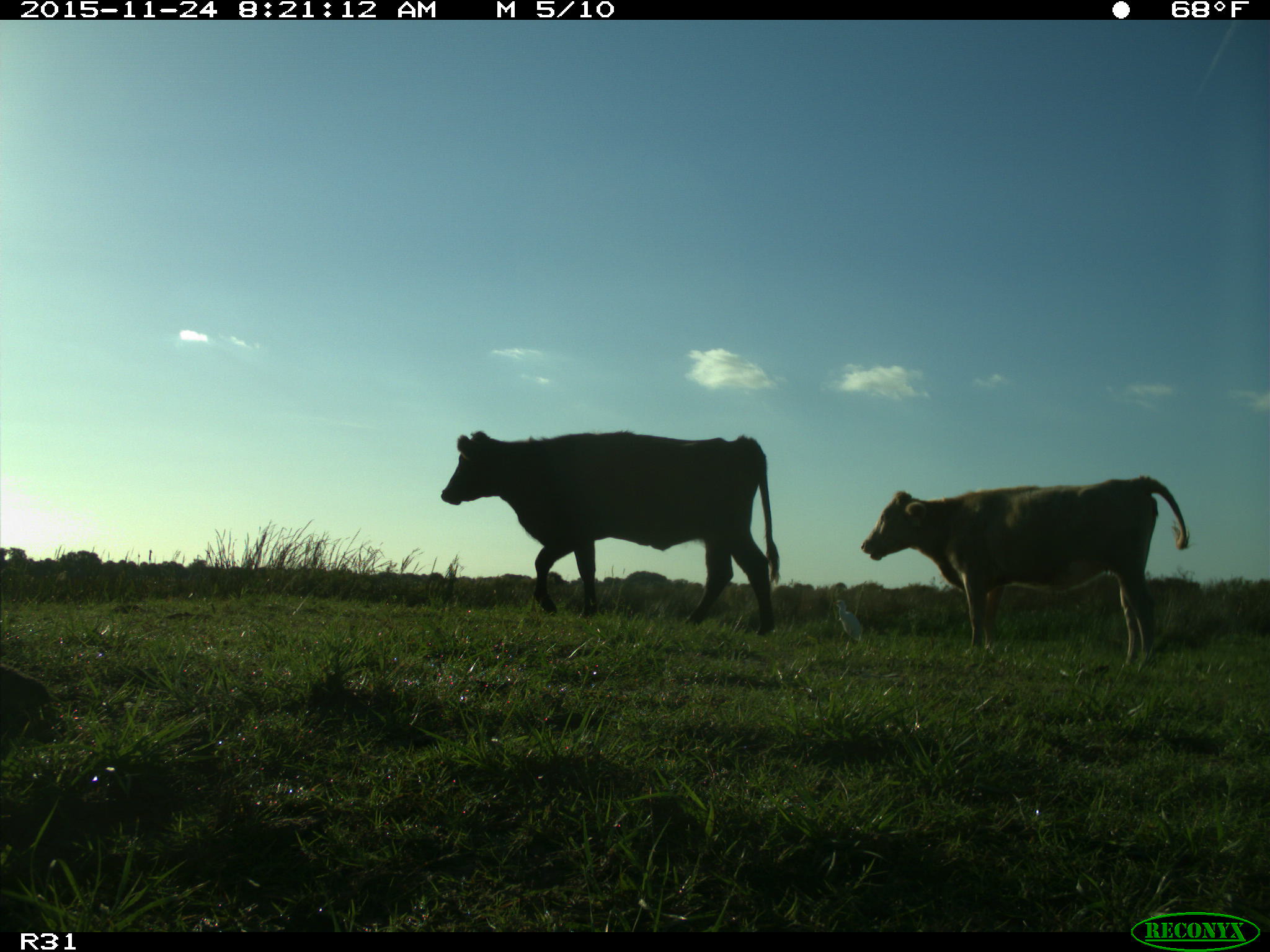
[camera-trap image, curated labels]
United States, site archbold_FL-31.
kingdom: Animalia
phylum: Chordata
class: Mammalia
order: Artiodactyla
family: Bovidae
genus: Bos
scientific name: Bos taurus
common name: domestic cow